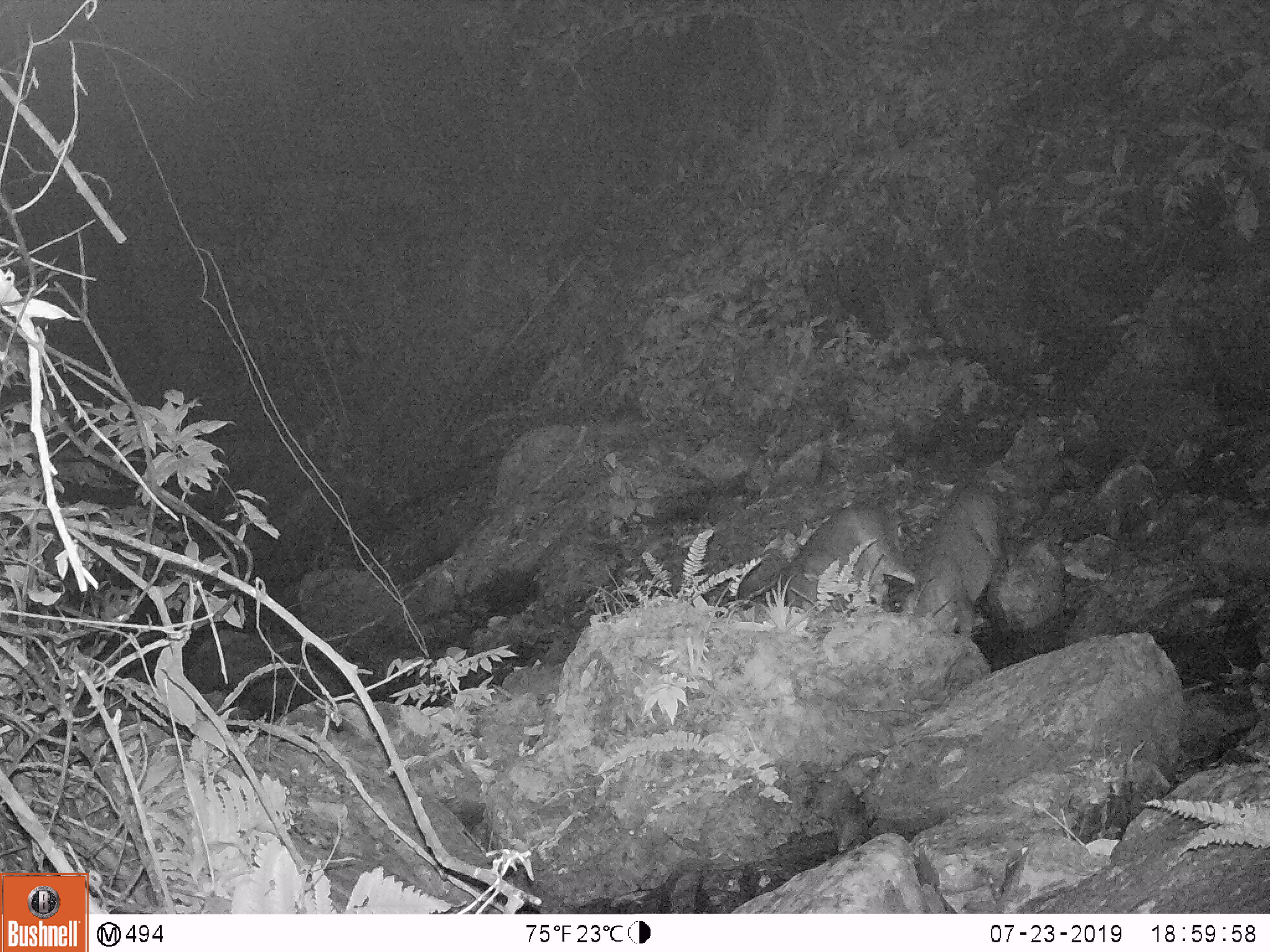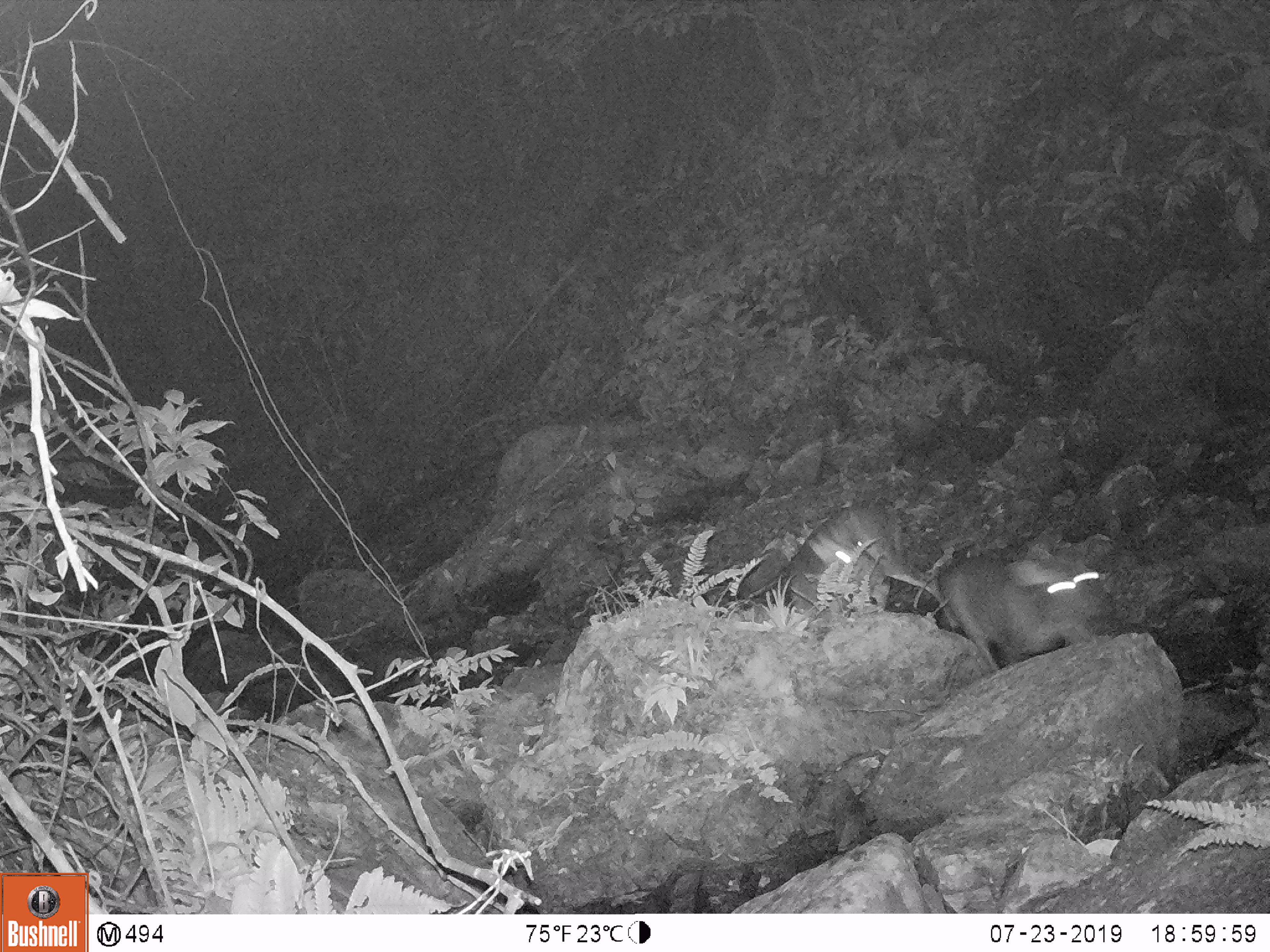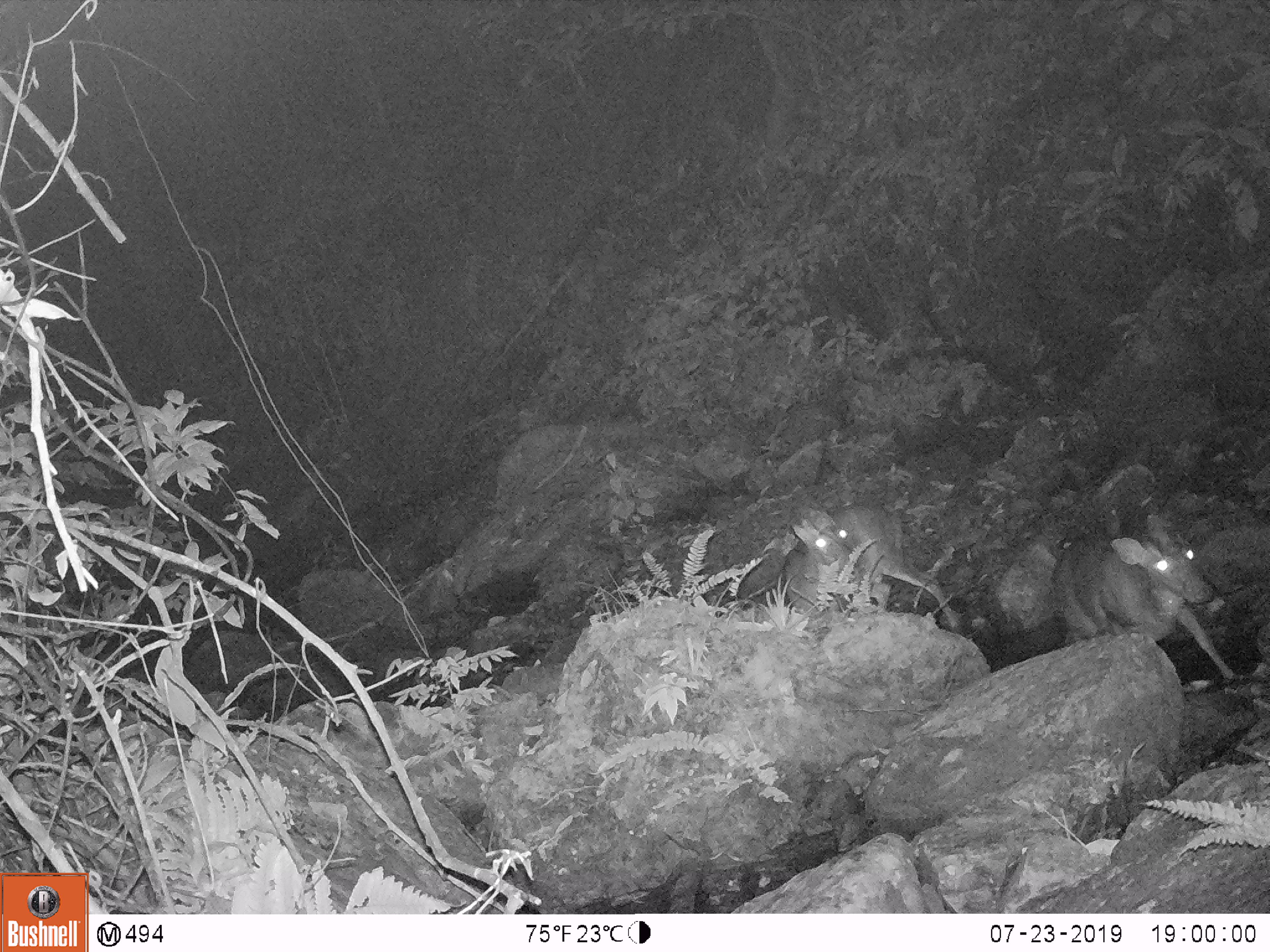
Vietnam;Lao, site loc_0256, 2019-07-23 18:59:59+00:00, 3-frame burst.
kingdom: Animalia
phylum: Chordata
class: Mammalia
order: Artiodactyla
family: Cervidae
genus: Muntiacus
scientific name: Muntiacus rooseveltorum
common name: roosevelt's muntjac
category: roosevelts muntjac group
Roosevelts muntjac group (roosevelt's muntjac) (Muntiacus rooseveltorum). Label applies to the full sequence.